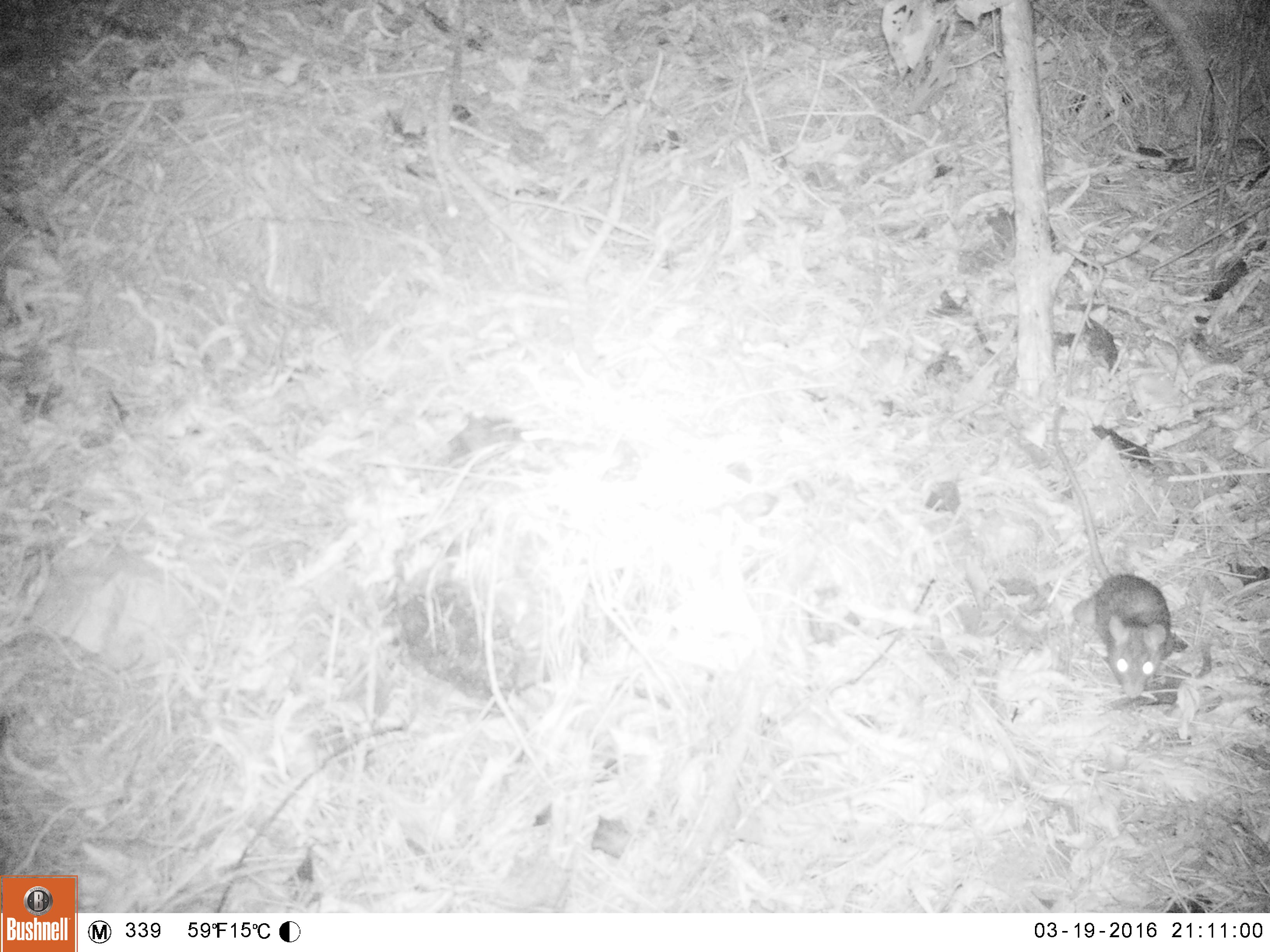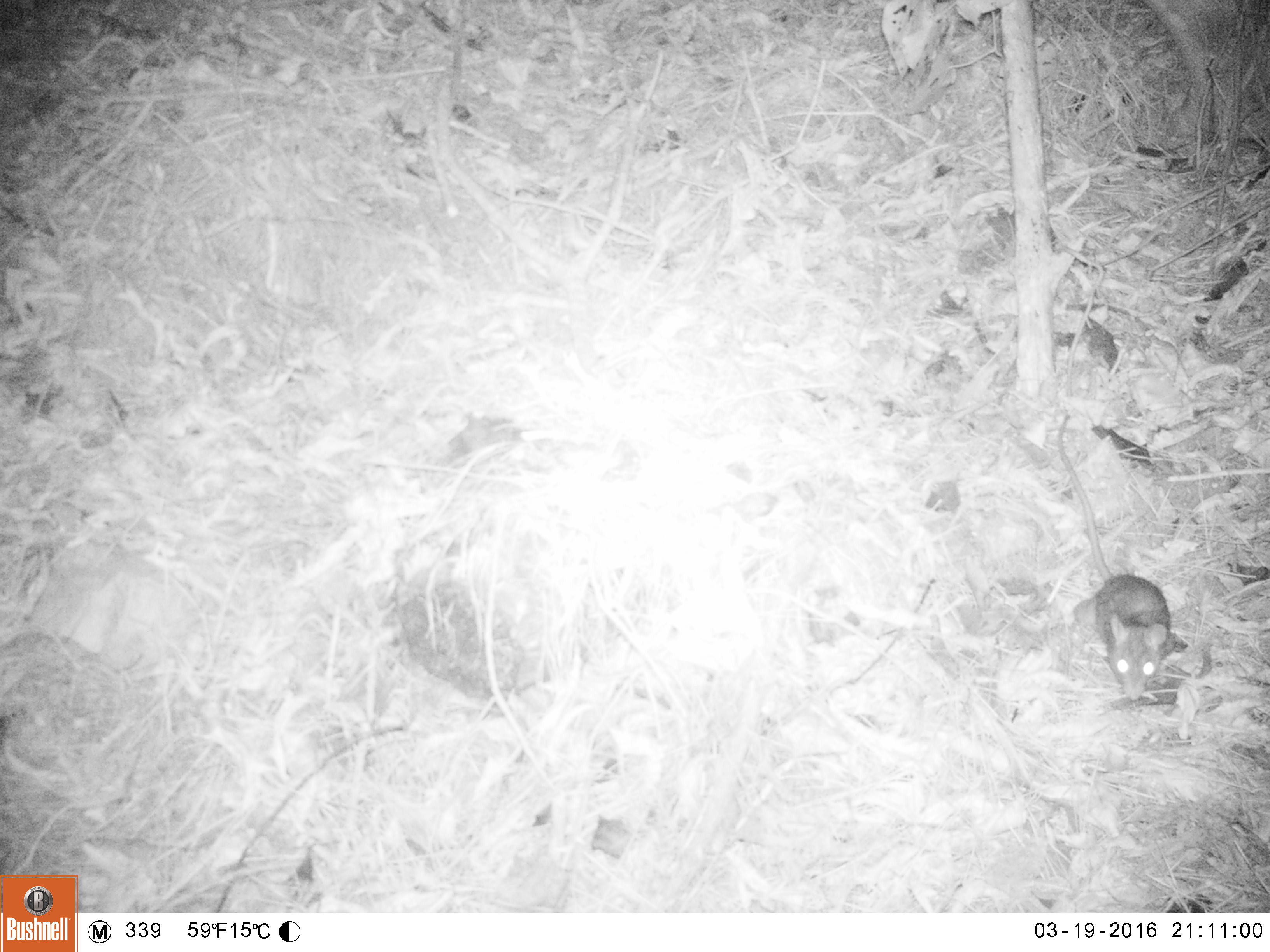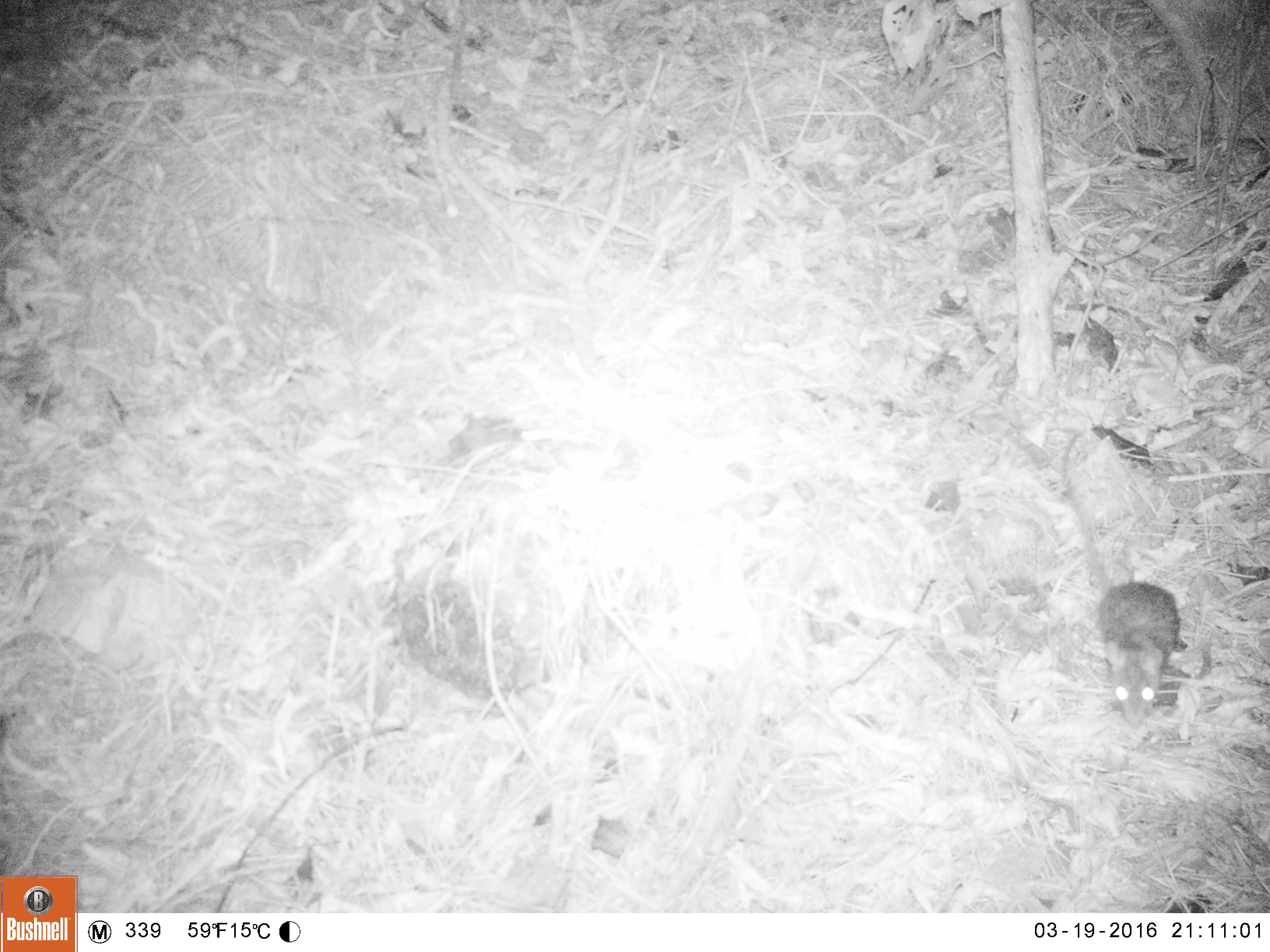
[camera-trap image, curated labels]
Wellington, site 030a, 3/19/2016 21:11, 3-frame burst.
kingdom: Animalia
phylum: Chordata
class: Mammalia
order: Rodentia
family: Muridae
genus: Rattus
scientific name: Rattus rattus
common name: ship rat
Ship rat (Rattus rattus).